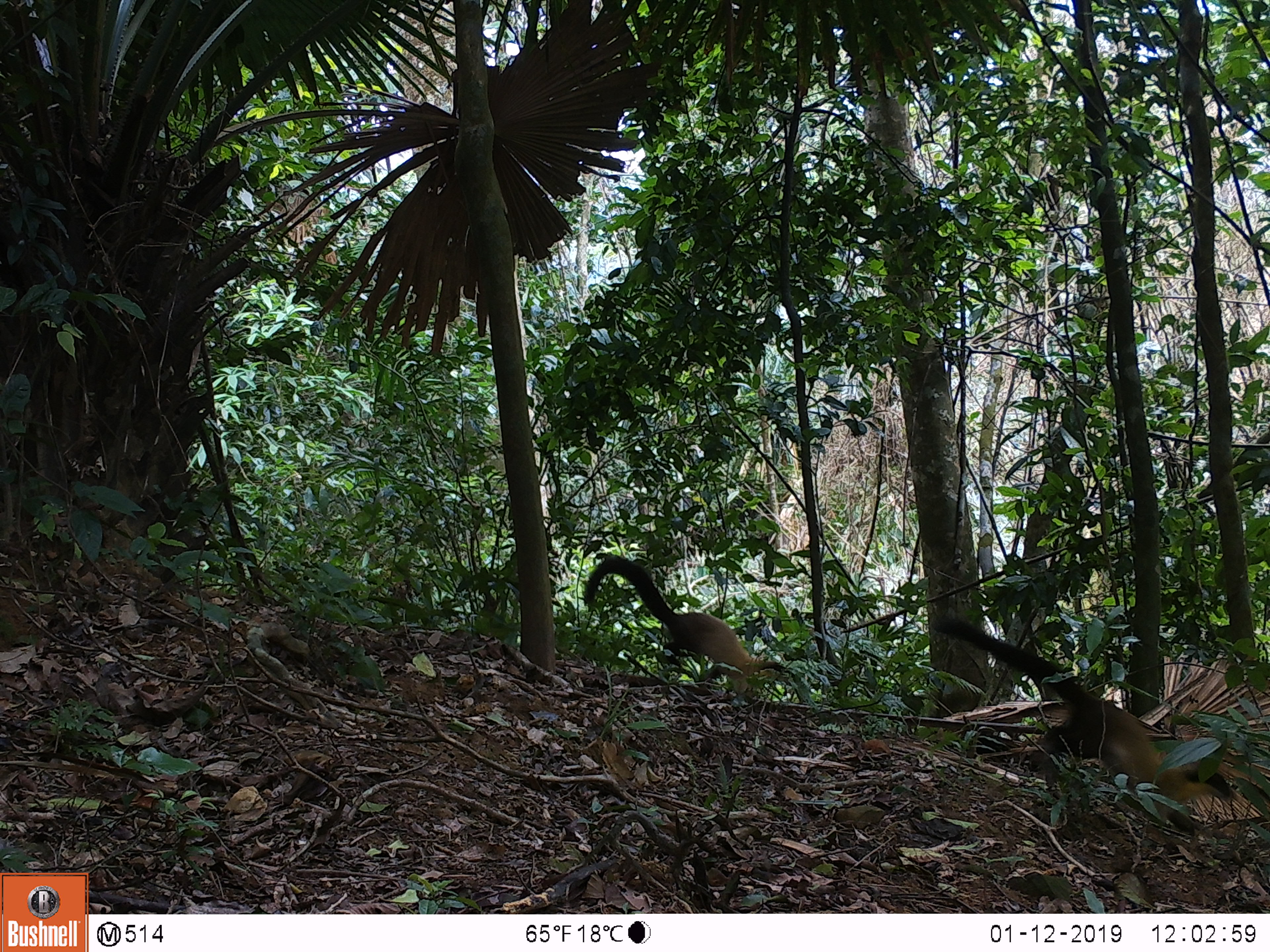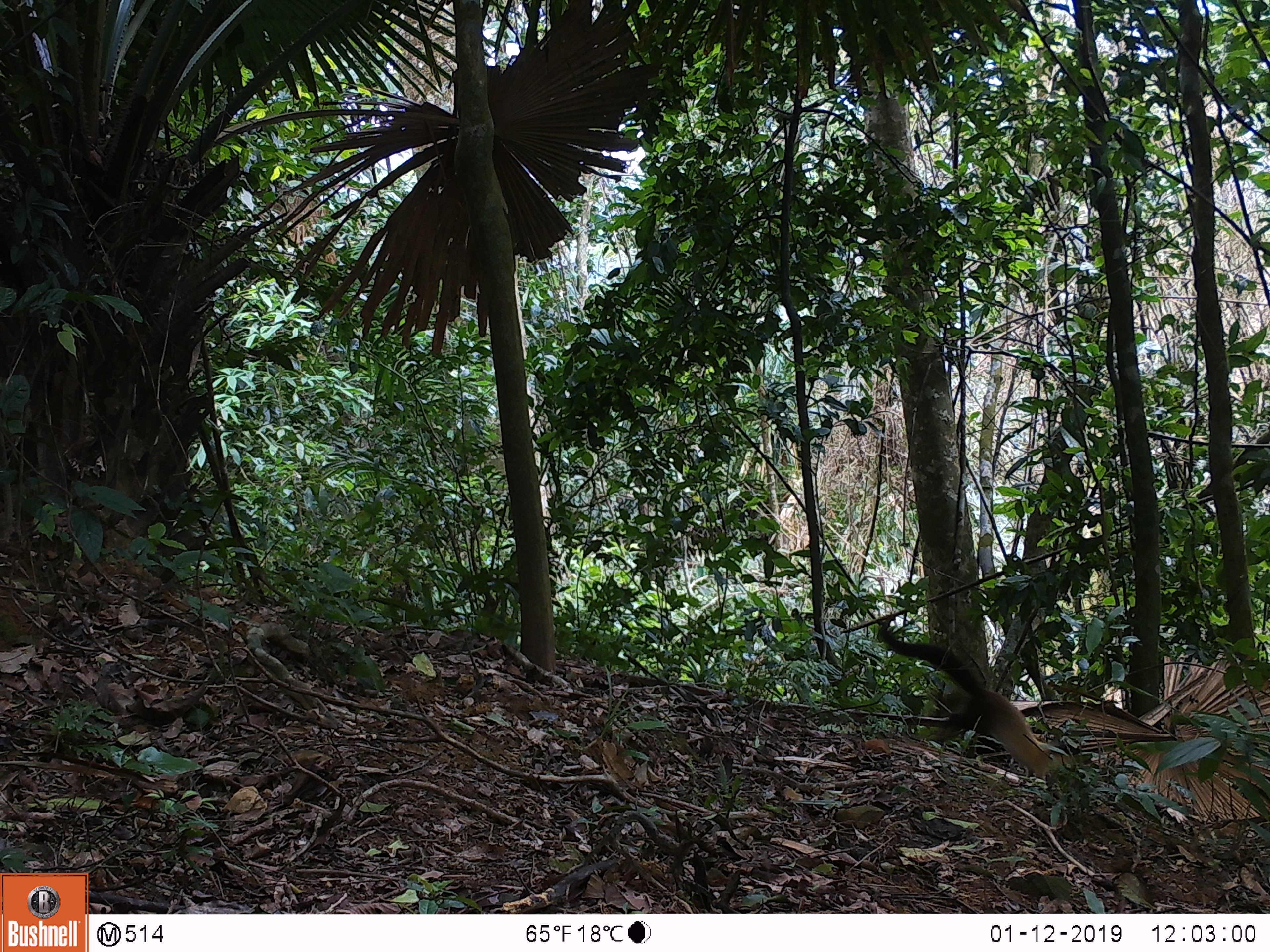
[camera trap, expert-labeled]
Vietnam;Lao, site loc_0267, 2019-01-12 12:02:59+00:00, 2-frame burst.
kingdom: Animalia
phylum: Chordata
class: Mammalia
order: Carnivora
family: Mustelidae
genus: Martes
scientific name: Martes flavigula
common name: yellow-throated marten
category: yellow throated marten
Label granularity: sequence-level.